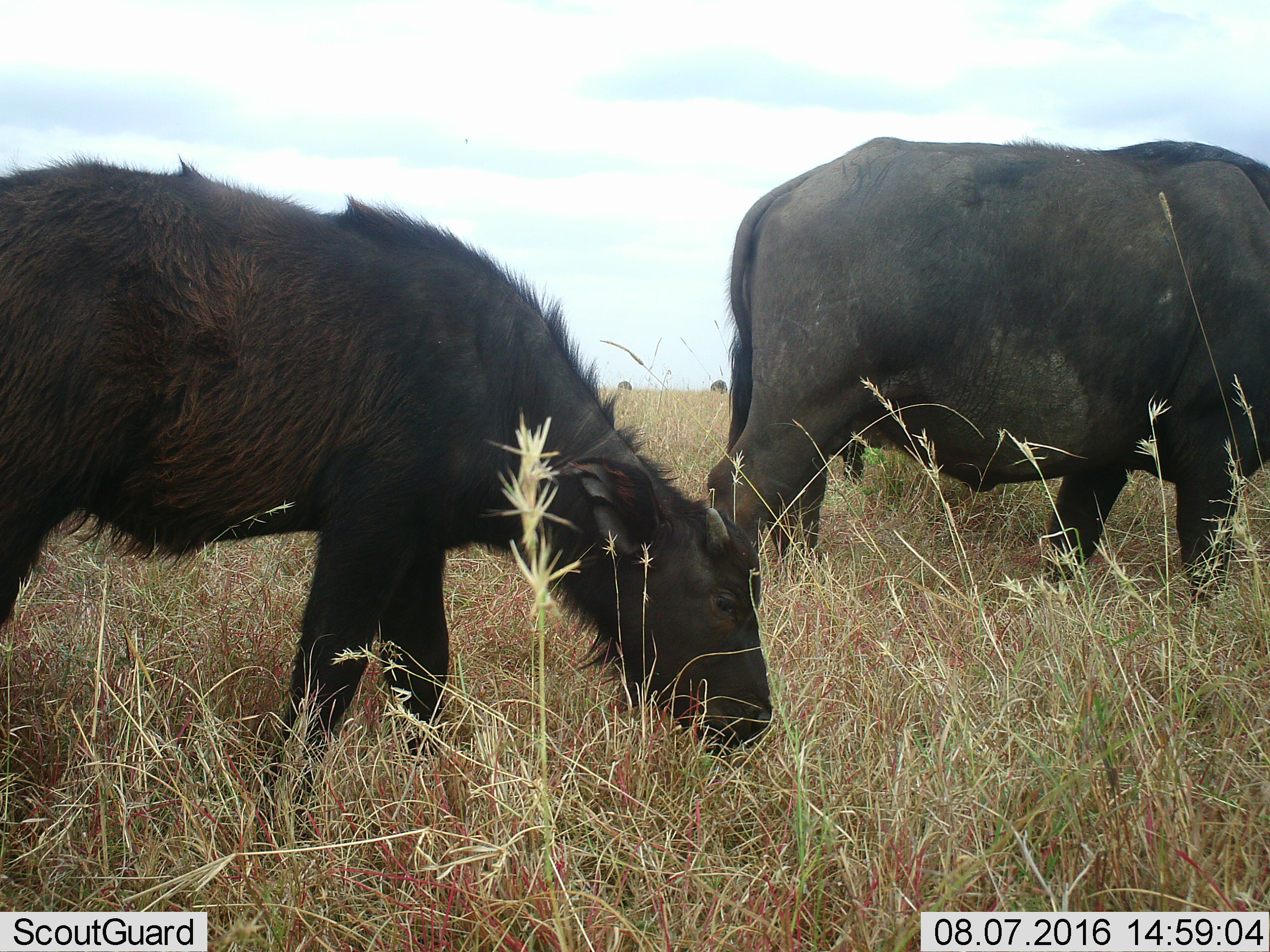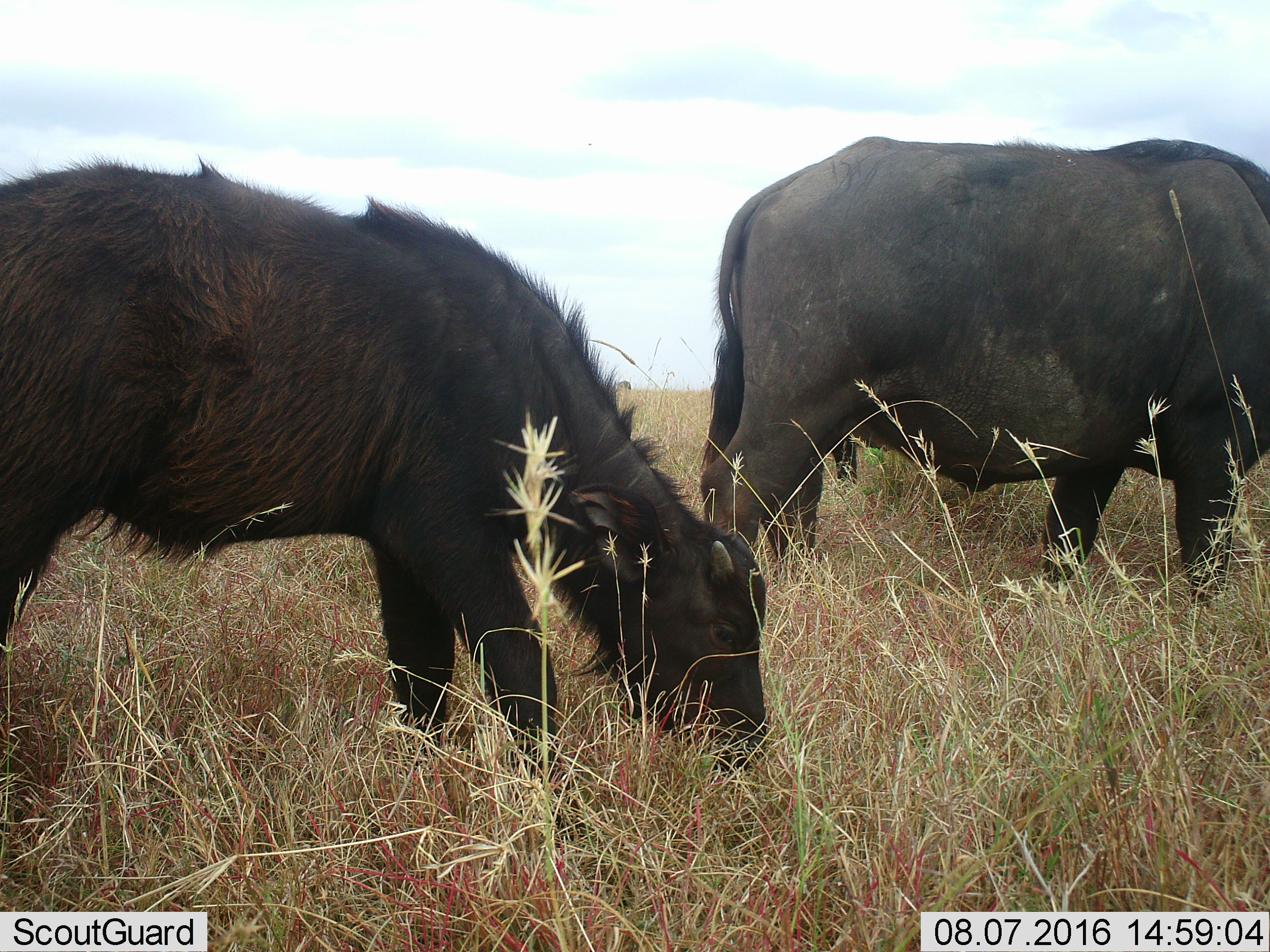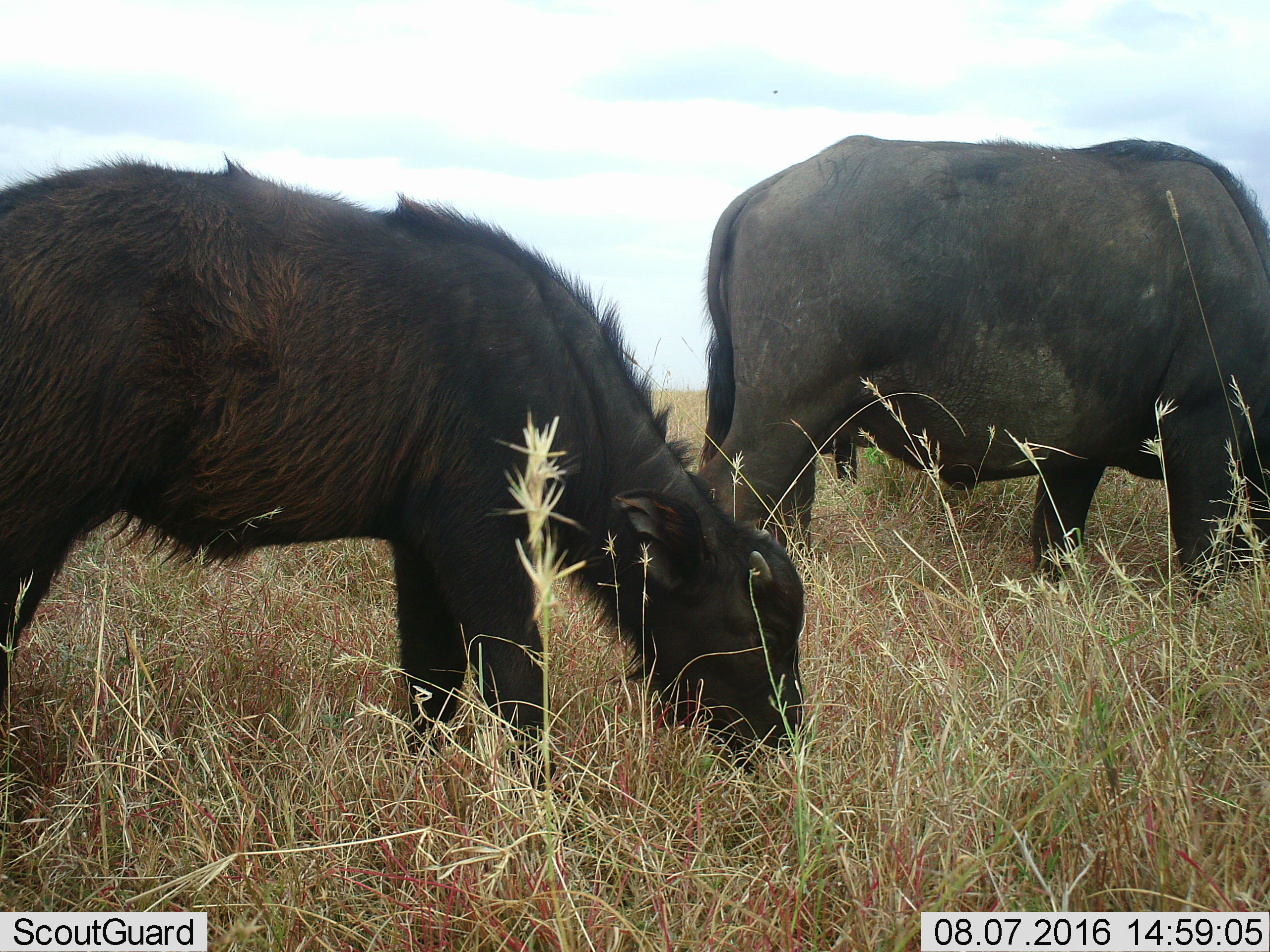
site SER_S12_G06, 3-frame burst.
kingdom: Animalia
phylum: Chordata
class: Mammalia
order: Artiodactyla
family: Bovidae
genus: Syncerus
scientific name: Syncerus caffer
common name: african buffalo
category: buffalo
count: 3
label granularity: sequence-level